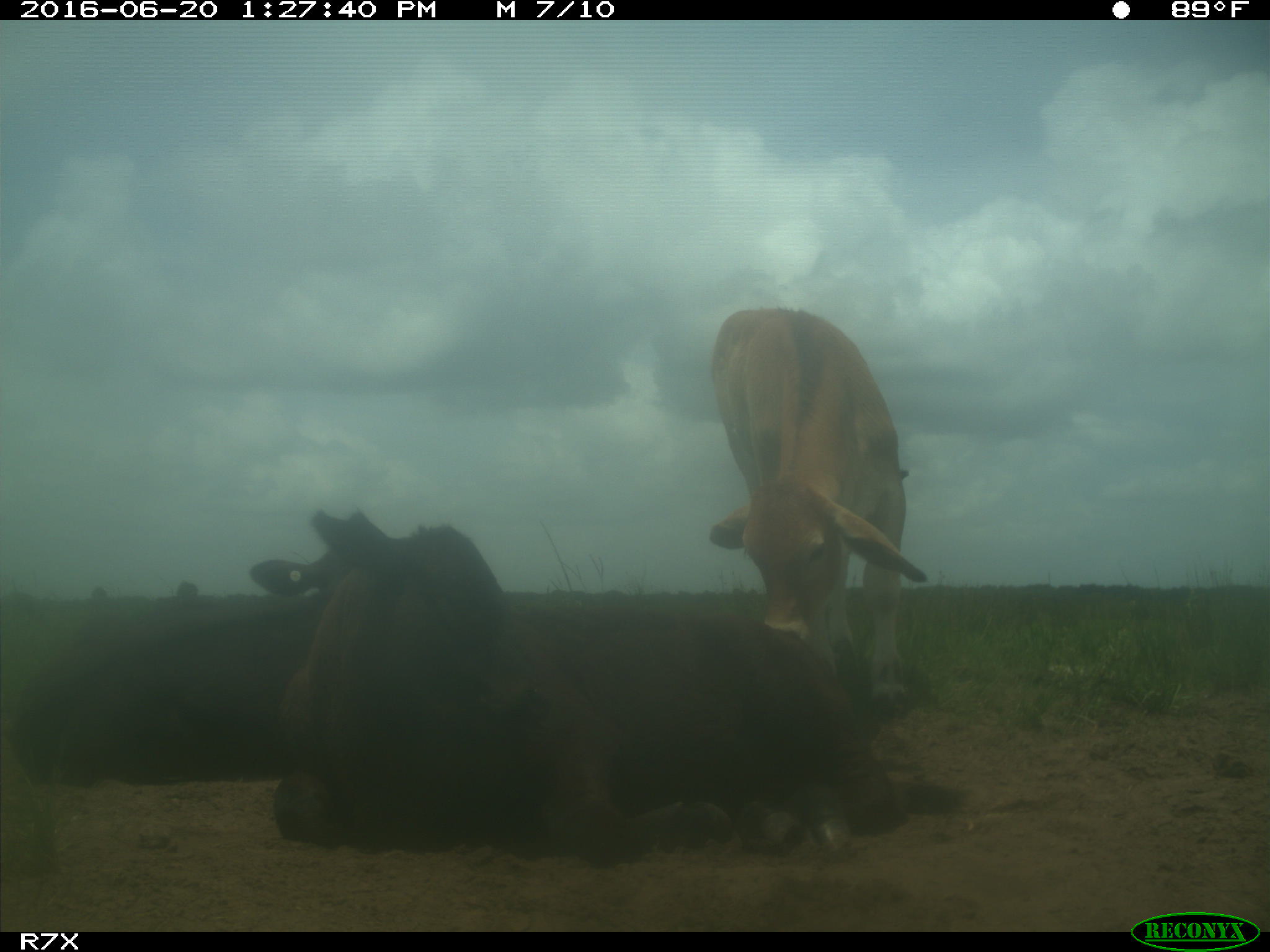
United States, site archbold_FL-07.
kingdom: Animalia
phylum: Chordata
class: Mammalia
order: Artiodactyla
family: Bovidae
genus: Bos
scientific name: Bos taurus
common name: domestic cow